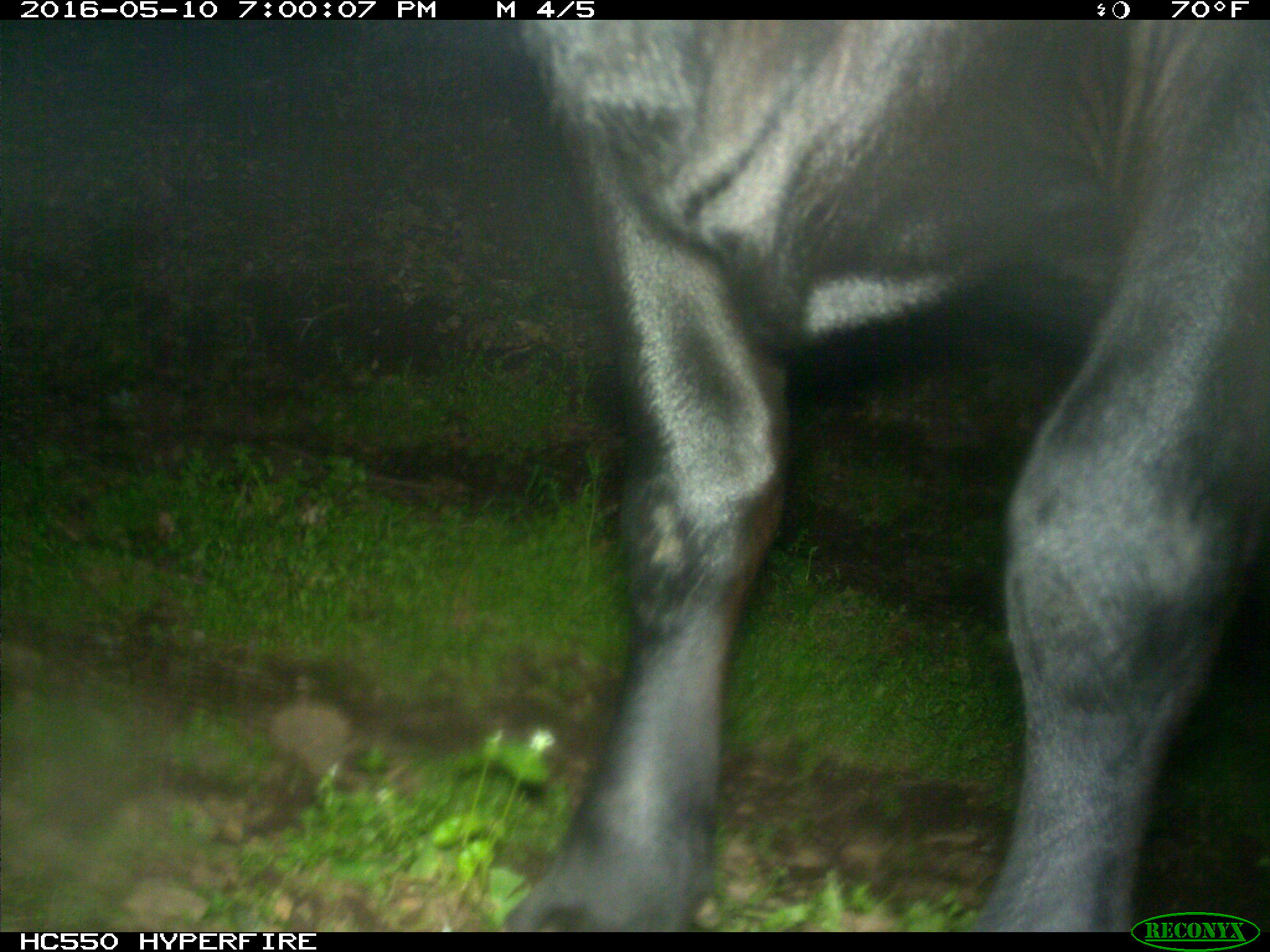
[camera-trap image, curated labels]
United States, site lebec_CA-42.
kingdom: Animalia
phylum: Chordata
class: Mammalia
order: Artiodactyla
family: Bovidae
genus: Bos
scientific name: Bos taurus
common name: domestic cow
Bos taurus (domestic cow).